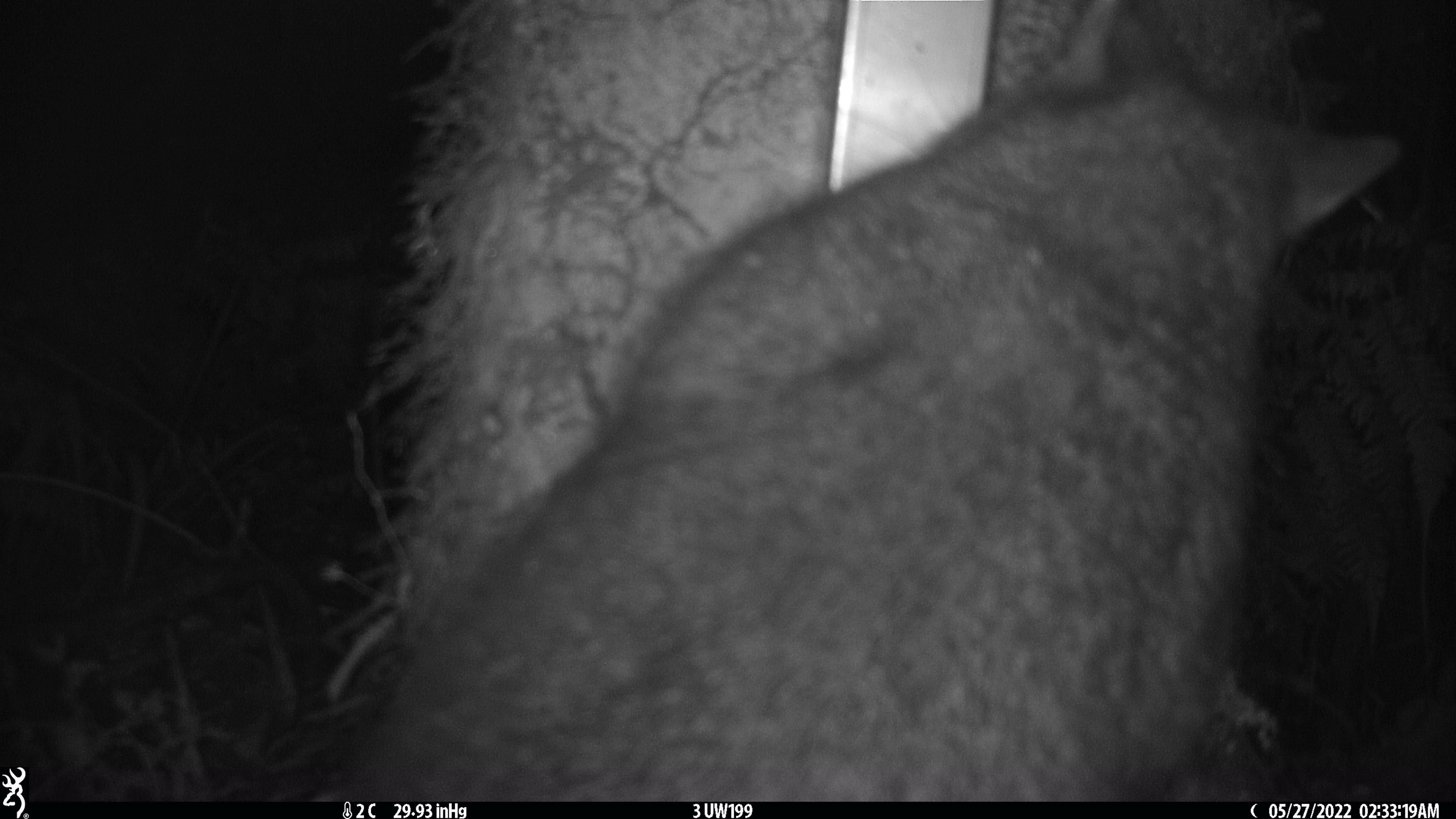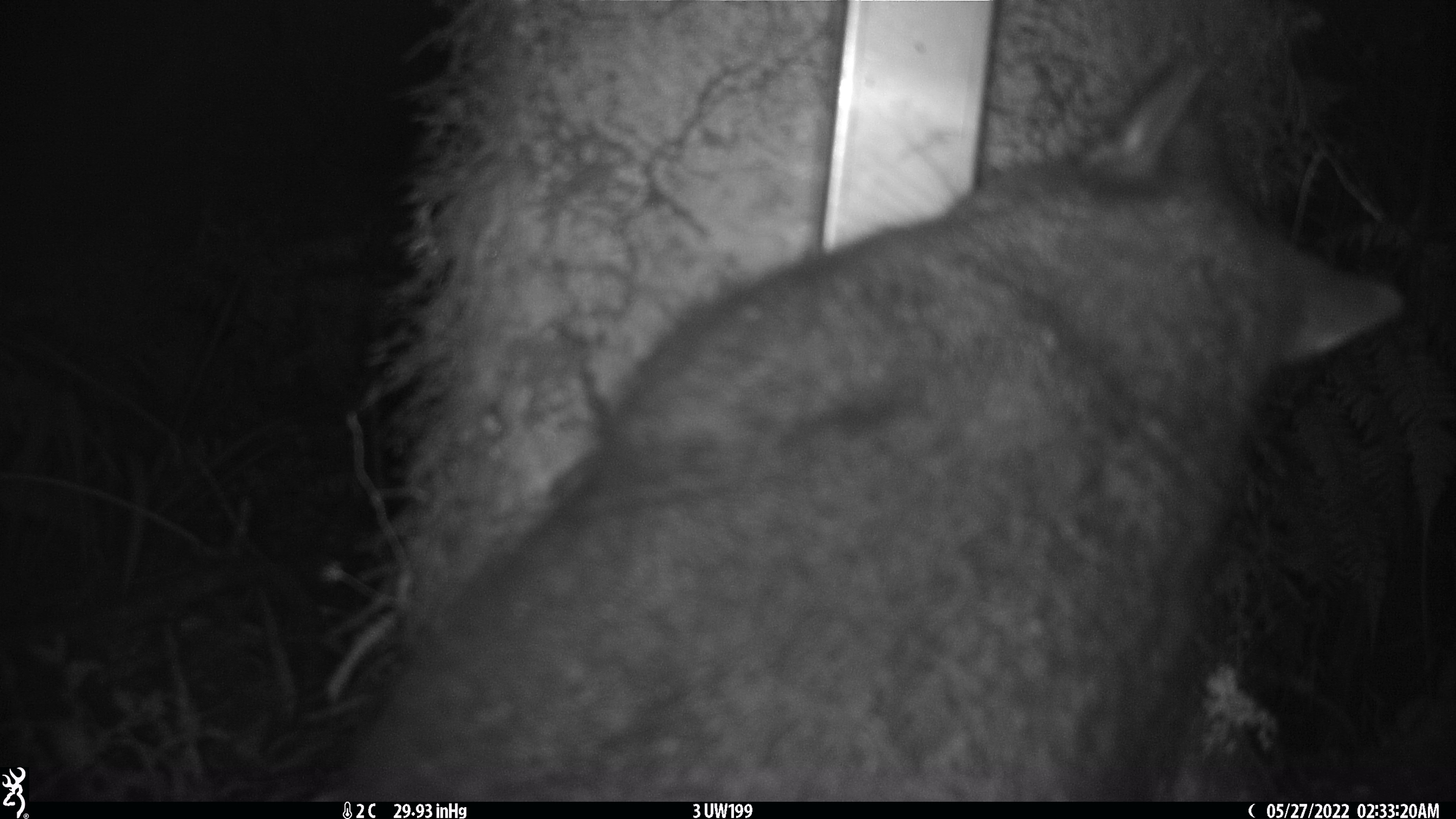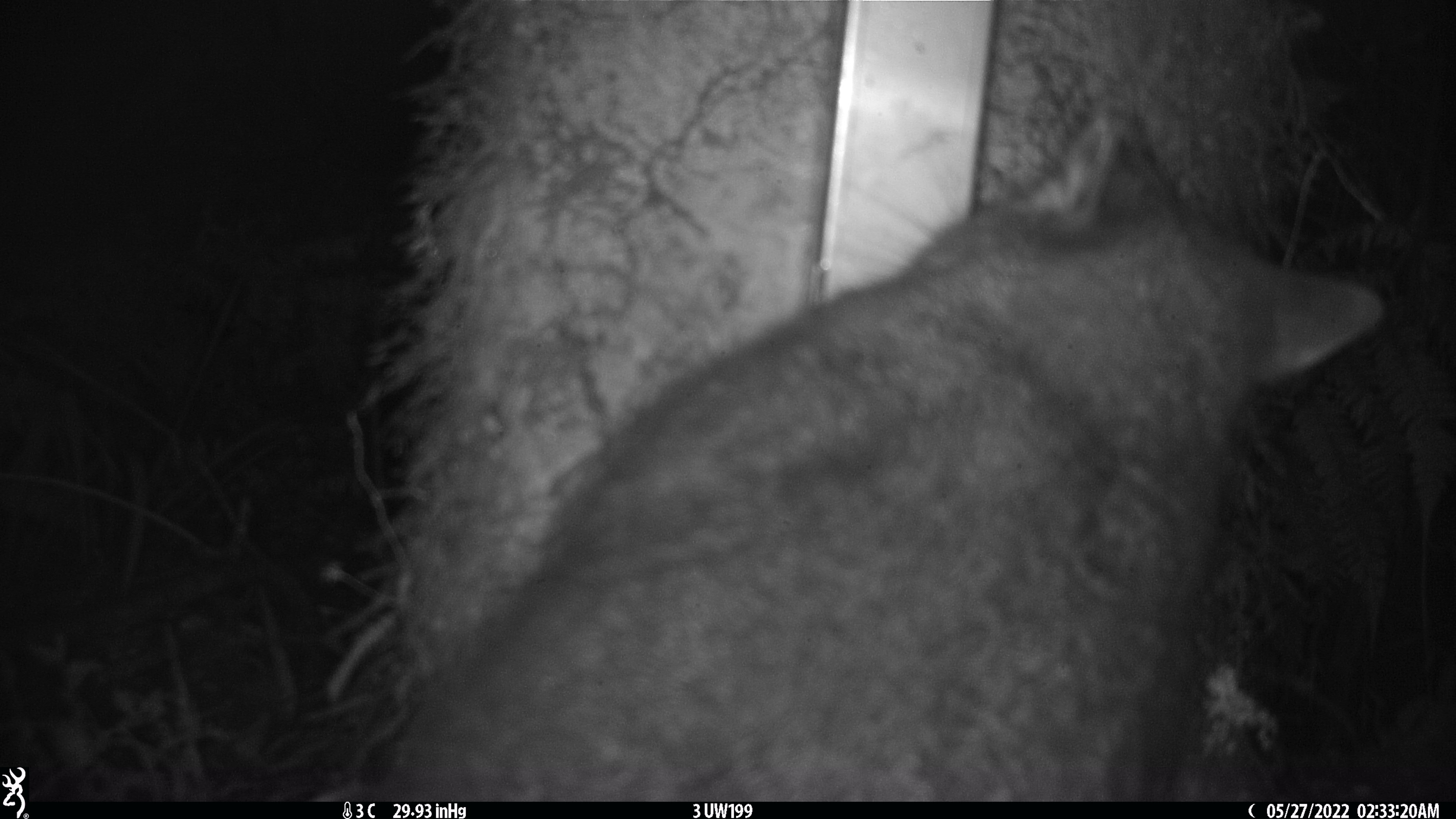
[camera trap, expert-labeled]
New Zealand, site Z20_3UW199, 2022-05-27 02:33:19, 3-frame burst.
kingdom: Animalia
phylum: Chordata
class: Mammalia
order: Diprotodontia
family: Phalangeridae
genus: Trichosurus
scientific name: Trichosurus vulpecula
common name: common brushtail possum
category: possum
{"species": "possum (common brushtail possum) (Trichosurus vulpecula)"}